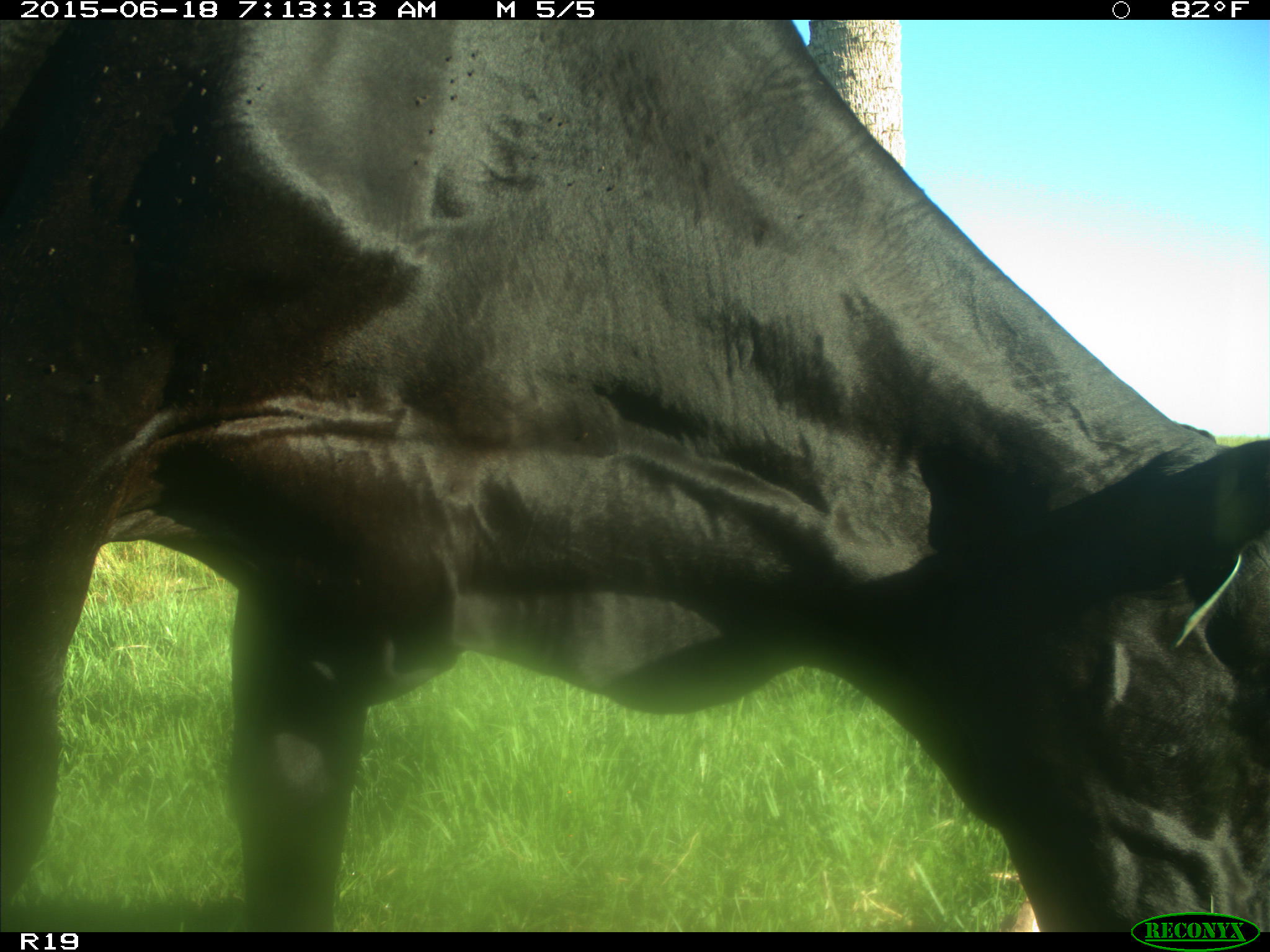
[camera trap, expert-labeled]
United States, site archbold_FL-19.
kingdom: Animalia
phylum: Chordata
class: Mammalia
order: Artiodactyla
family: Bovidae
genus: Bos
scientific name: Bos taurus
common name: domestic cow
Bos taurus (domestic cow).